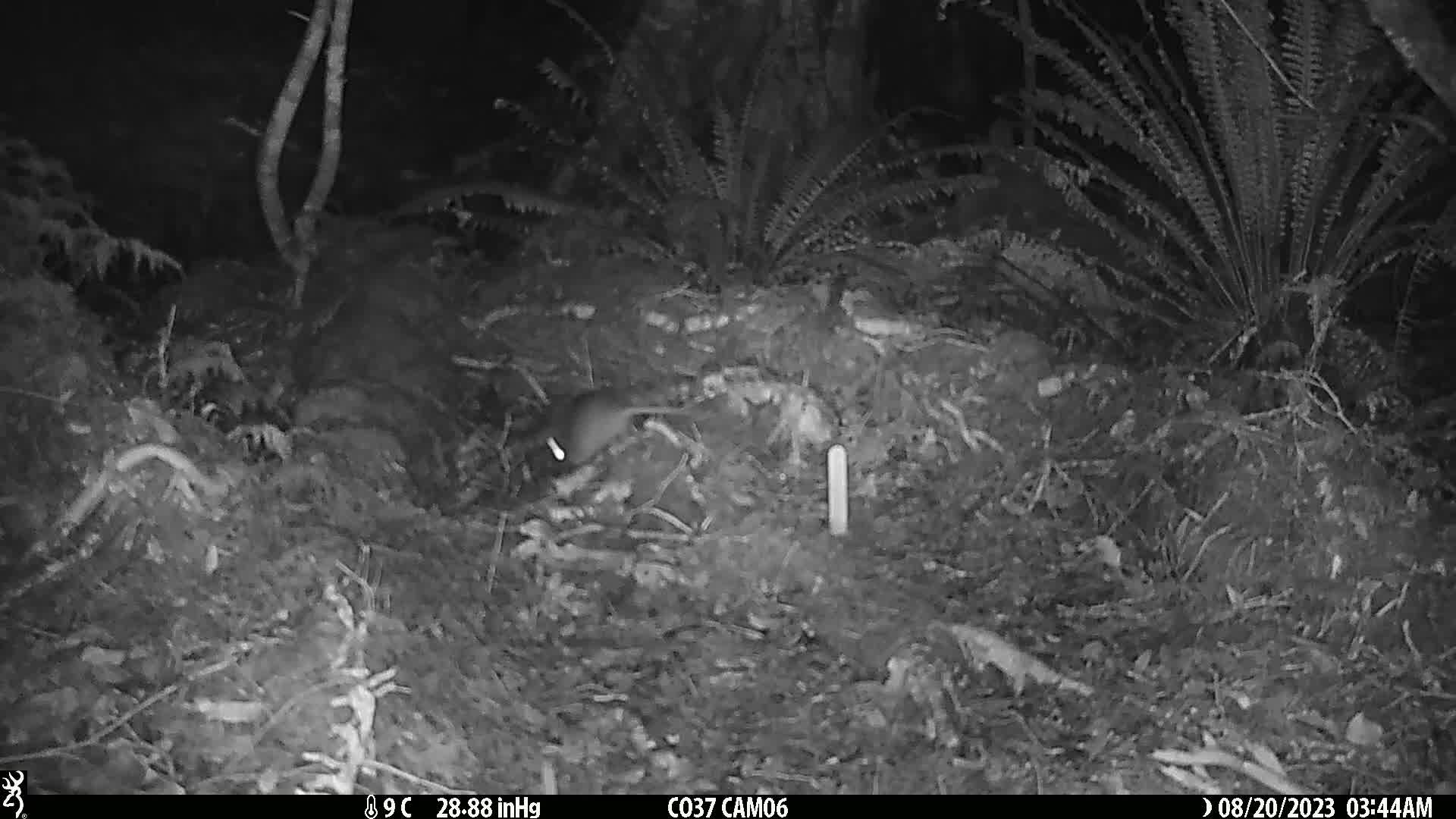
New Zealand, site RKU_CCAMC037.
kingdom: Animalia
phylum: Chordata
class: Mammalia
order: Rodentia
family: Muridae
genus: Rattus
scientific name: Rattus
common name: rat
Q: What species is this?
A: Rat (Rattus).